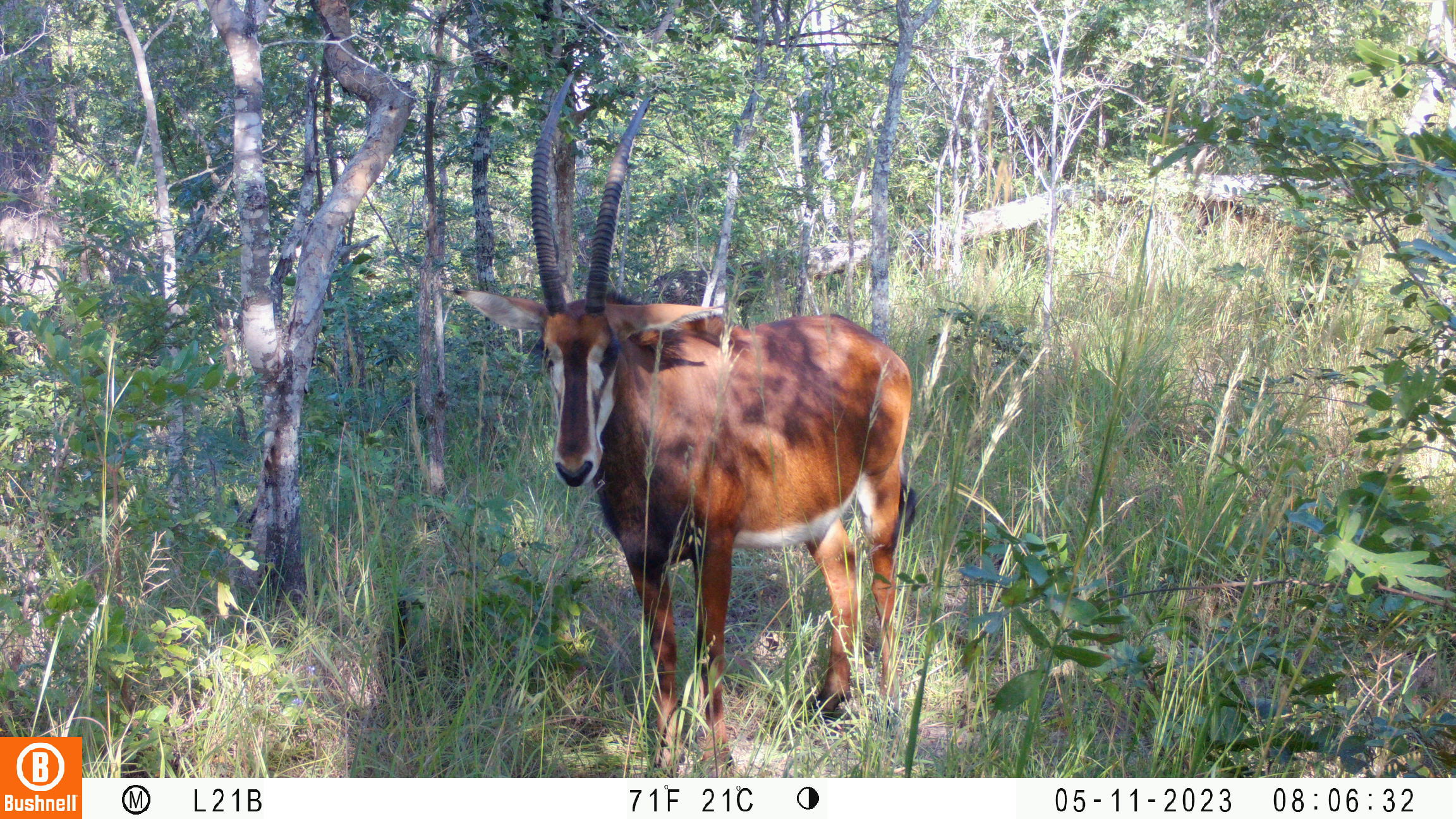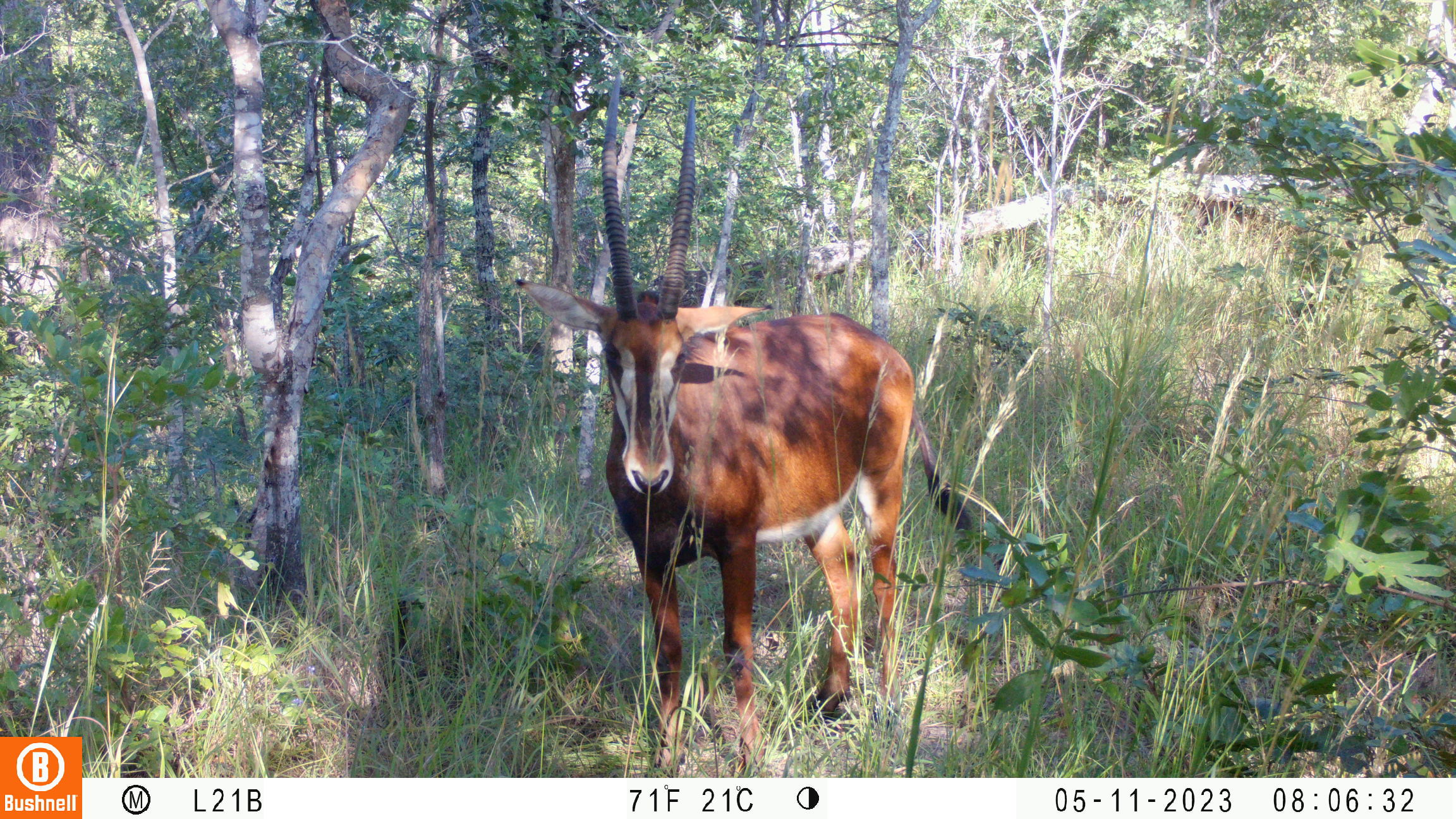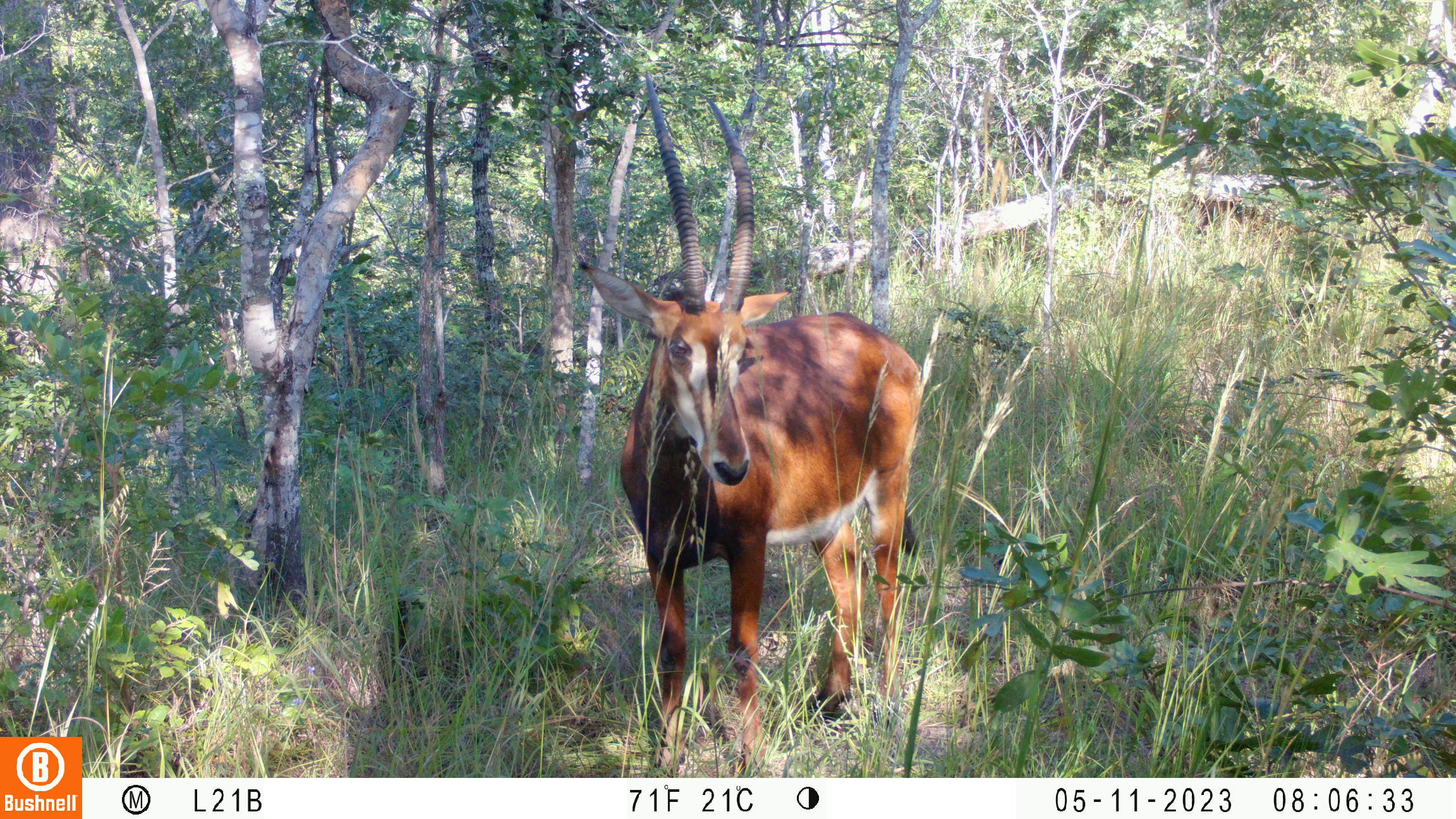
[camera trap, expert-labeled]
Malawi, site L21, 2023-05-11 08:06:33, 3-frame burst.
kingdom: Animalia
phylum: Chordata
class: Mammalia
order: Artiodactyla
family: Bovidae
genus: Hippotragus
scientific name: Hippotragus niger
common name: sable antelope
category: sable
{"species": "sable (sable antelope) (Hippotragus niger)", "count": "2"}